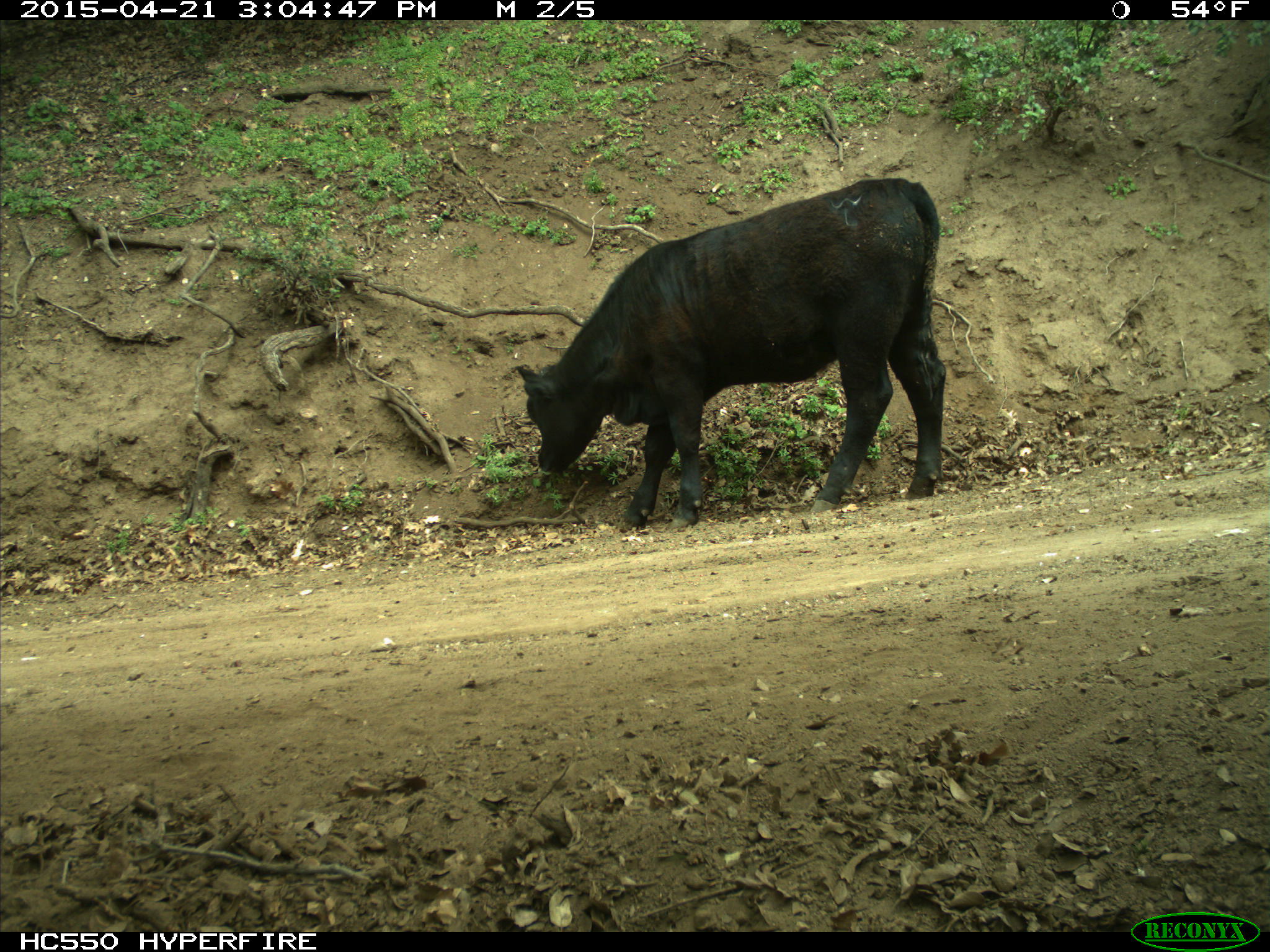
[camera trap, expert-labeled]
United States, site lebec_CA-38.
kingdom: Animalia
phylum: Chordata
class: Mammalia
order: Artiodactyla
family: Bovidae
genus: Bos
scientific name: Bos taurus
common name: domestic cow